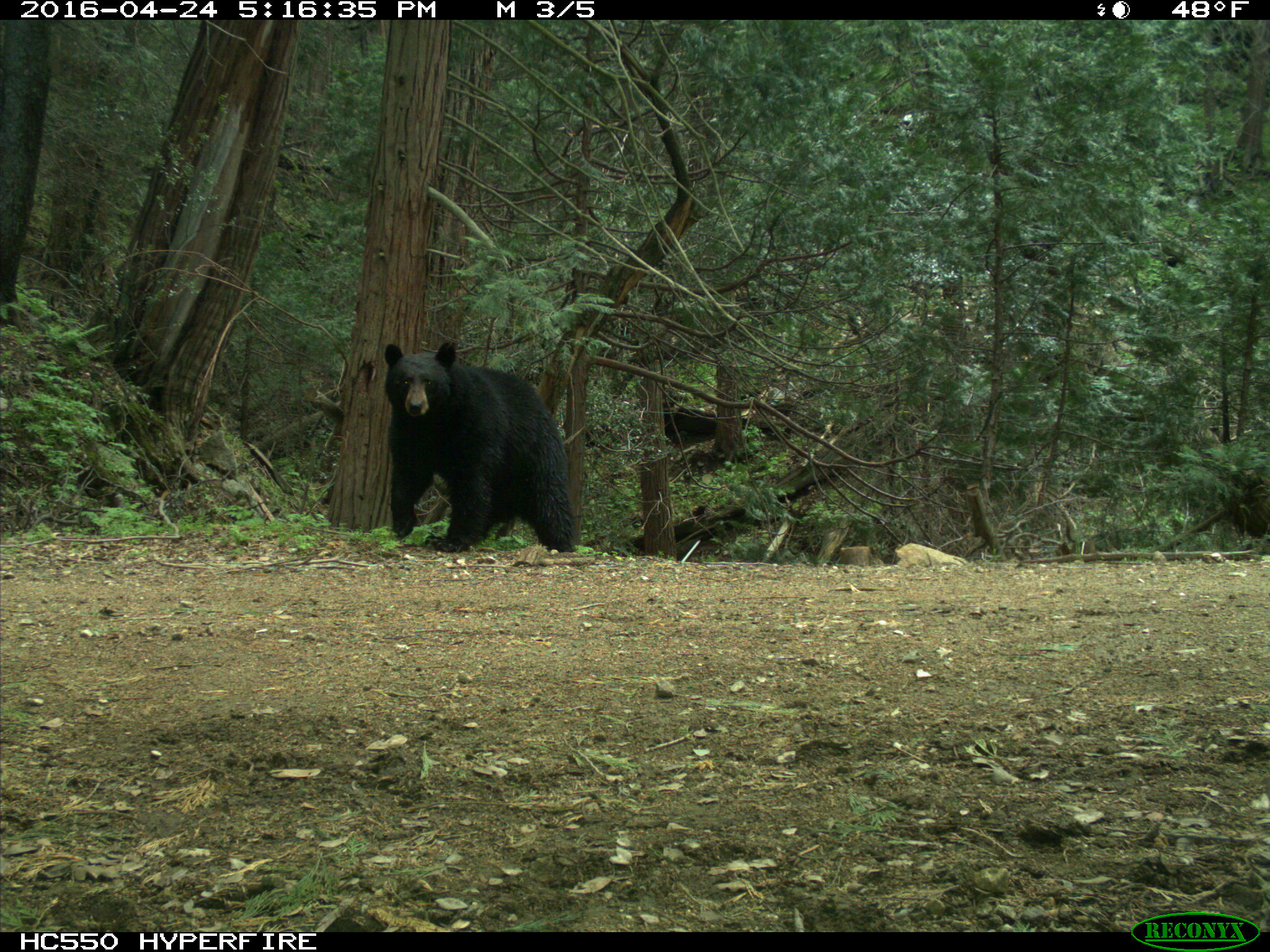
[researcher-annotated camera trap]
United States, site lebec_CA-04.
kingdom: Animalia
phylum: Chordata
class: Mammalia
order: Carnivora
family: Ursidae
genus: Ursus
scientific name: Ursus americanus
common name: american black bear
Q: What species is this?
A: Ursus americanus (american black bear).